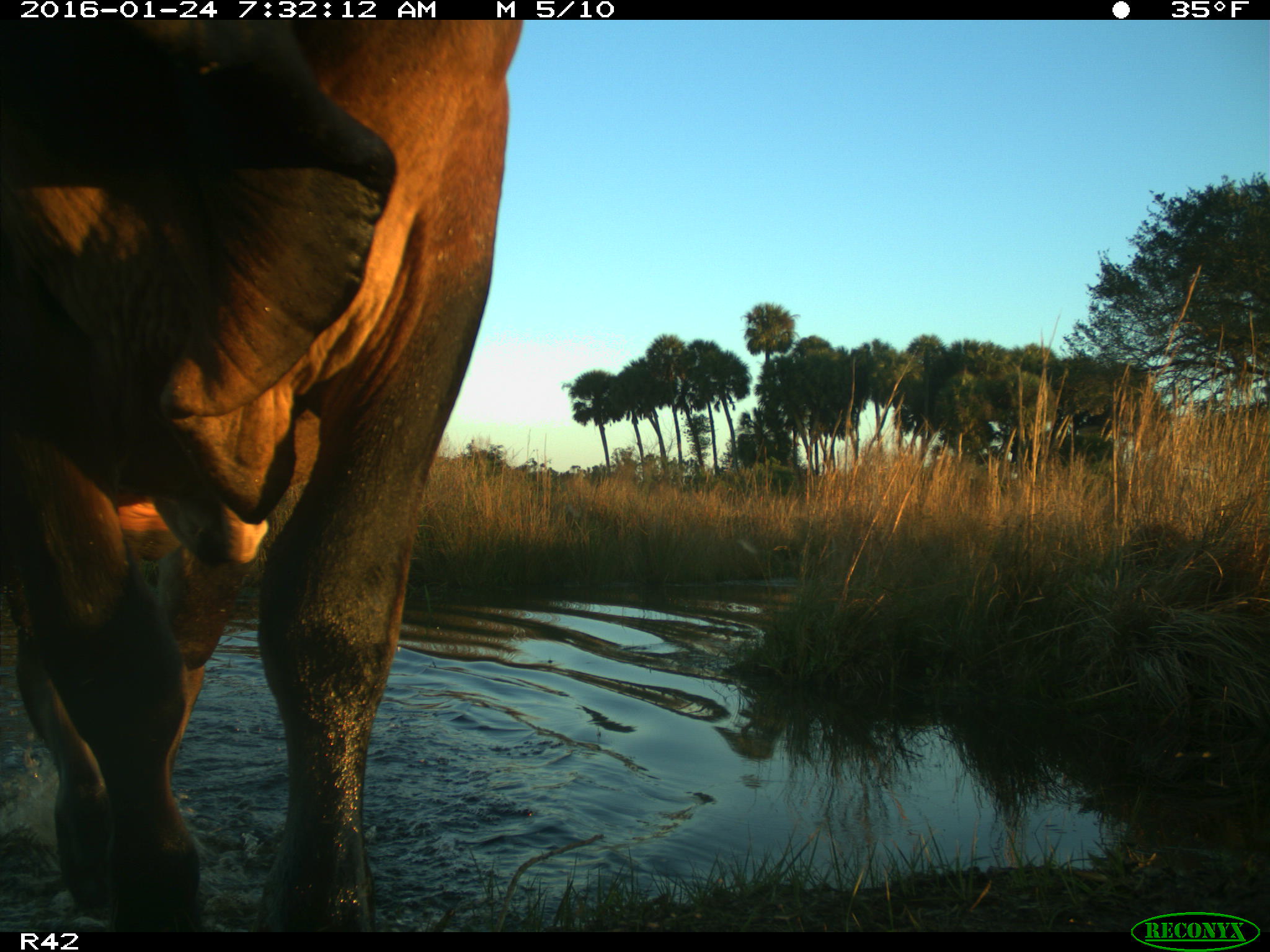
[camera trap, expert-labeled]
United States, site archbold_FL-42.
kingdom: Animalia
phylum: Chordata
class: Mammalia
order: Artiodactyla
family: Bovidae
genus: Bos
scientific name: Bos taurus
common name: domestic cow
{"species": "Bos taurus (domestic cow)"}